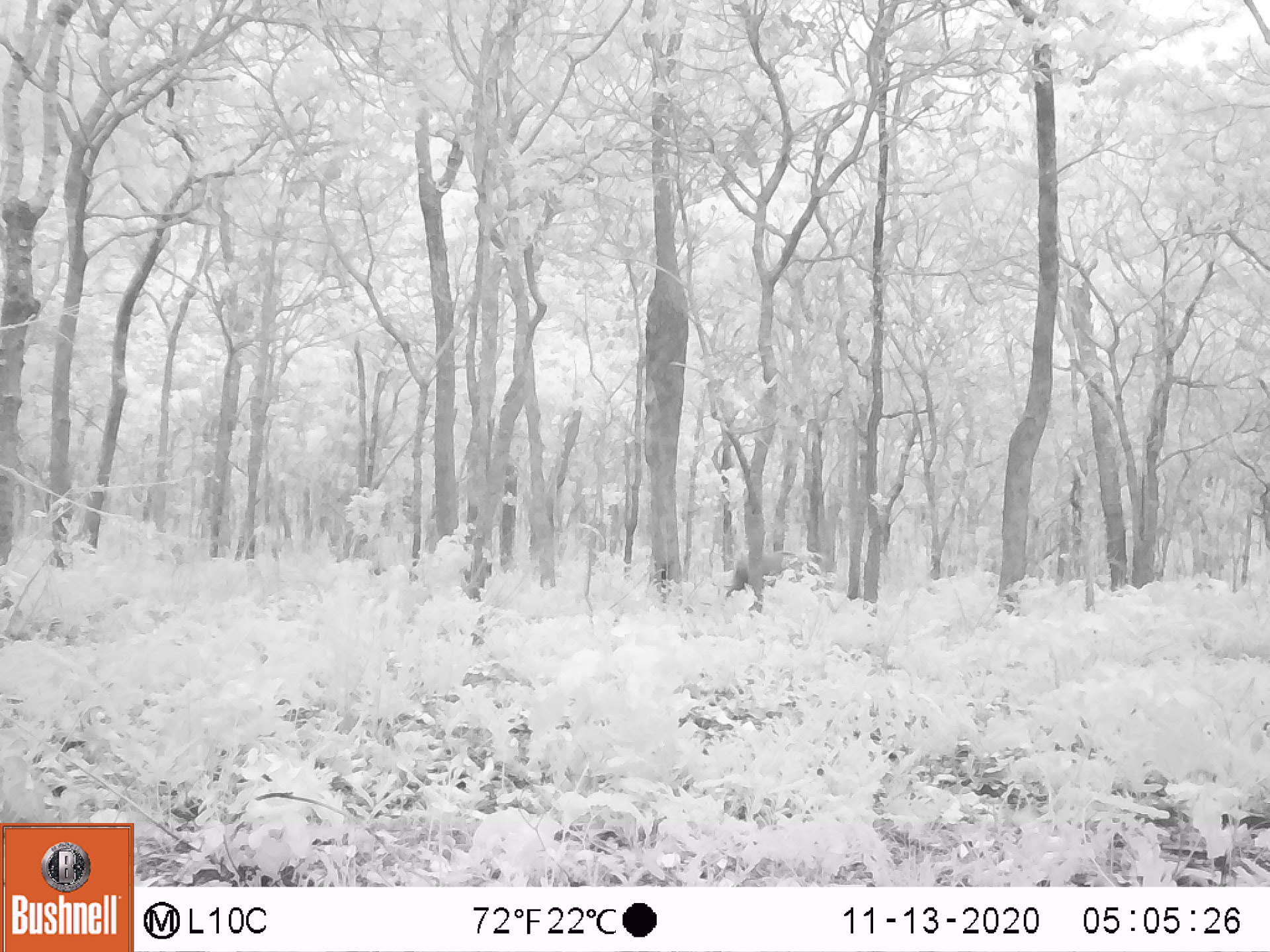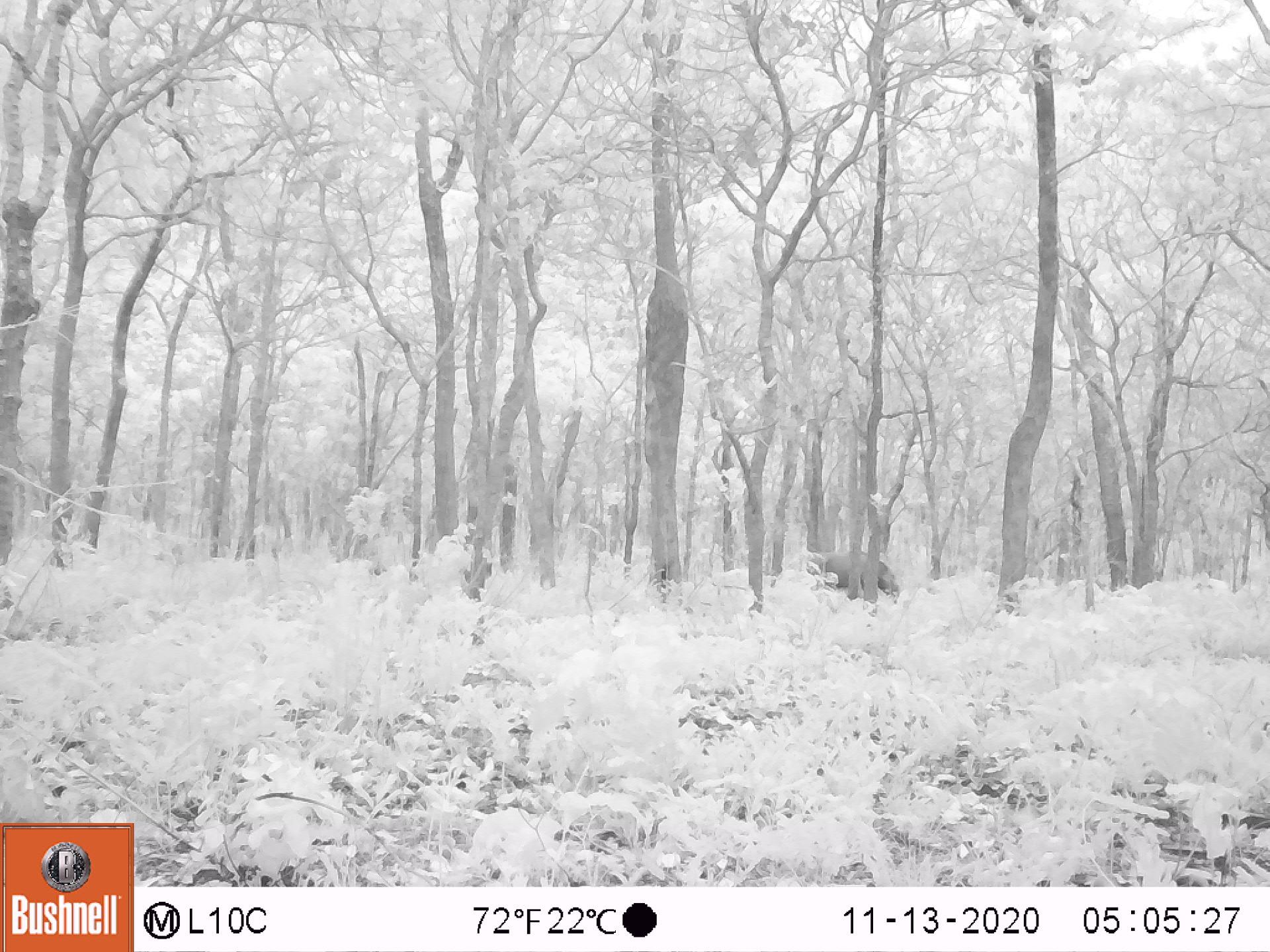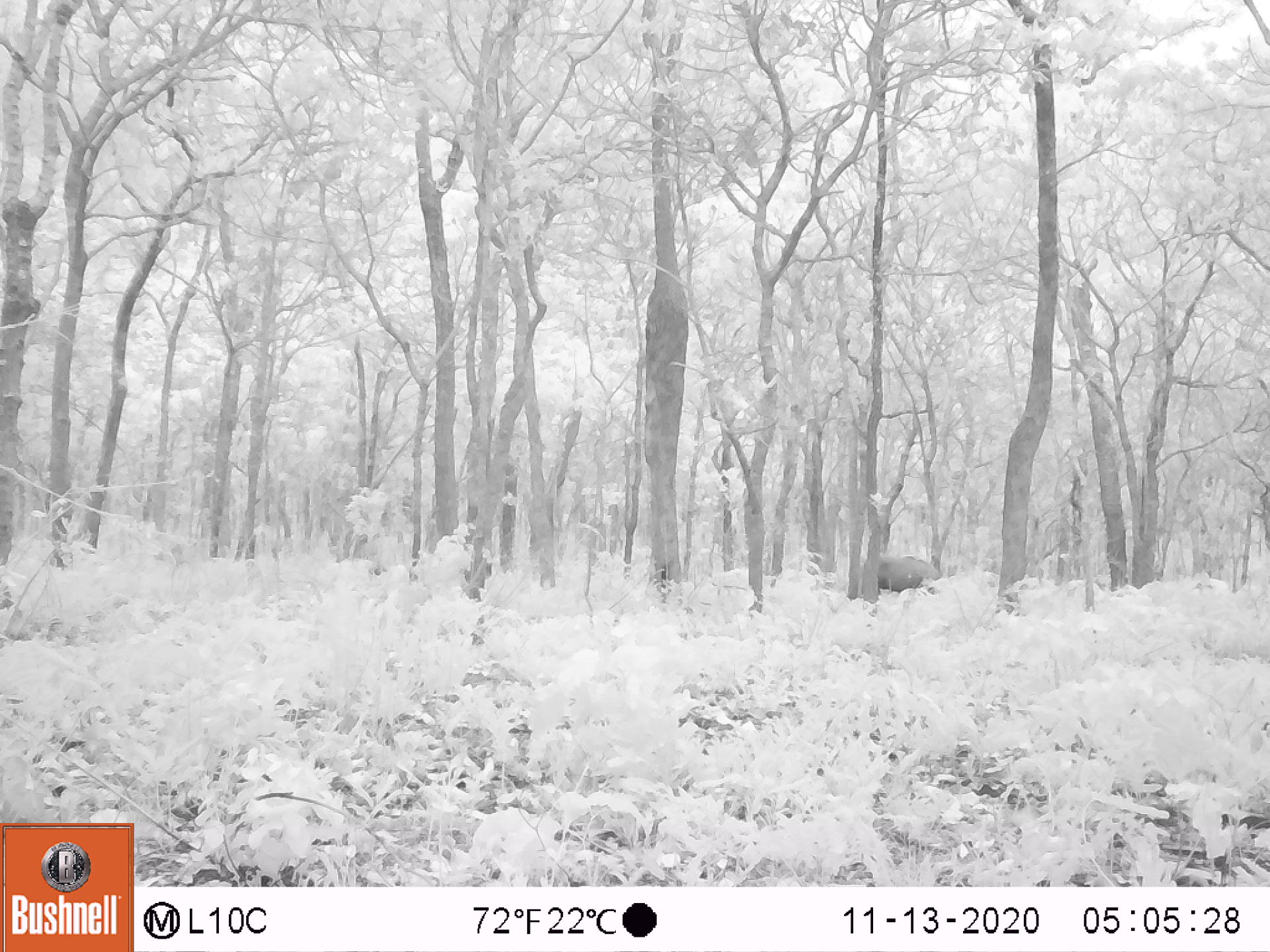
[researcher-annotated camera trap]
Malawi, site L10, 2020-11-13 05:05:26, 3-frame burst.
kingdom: Animalia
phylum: Chordata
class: Mammalia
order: Artiodactyla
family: Suidae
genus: Potamochoerus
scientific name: Potamochoerus larvatus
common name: bushpig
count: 1